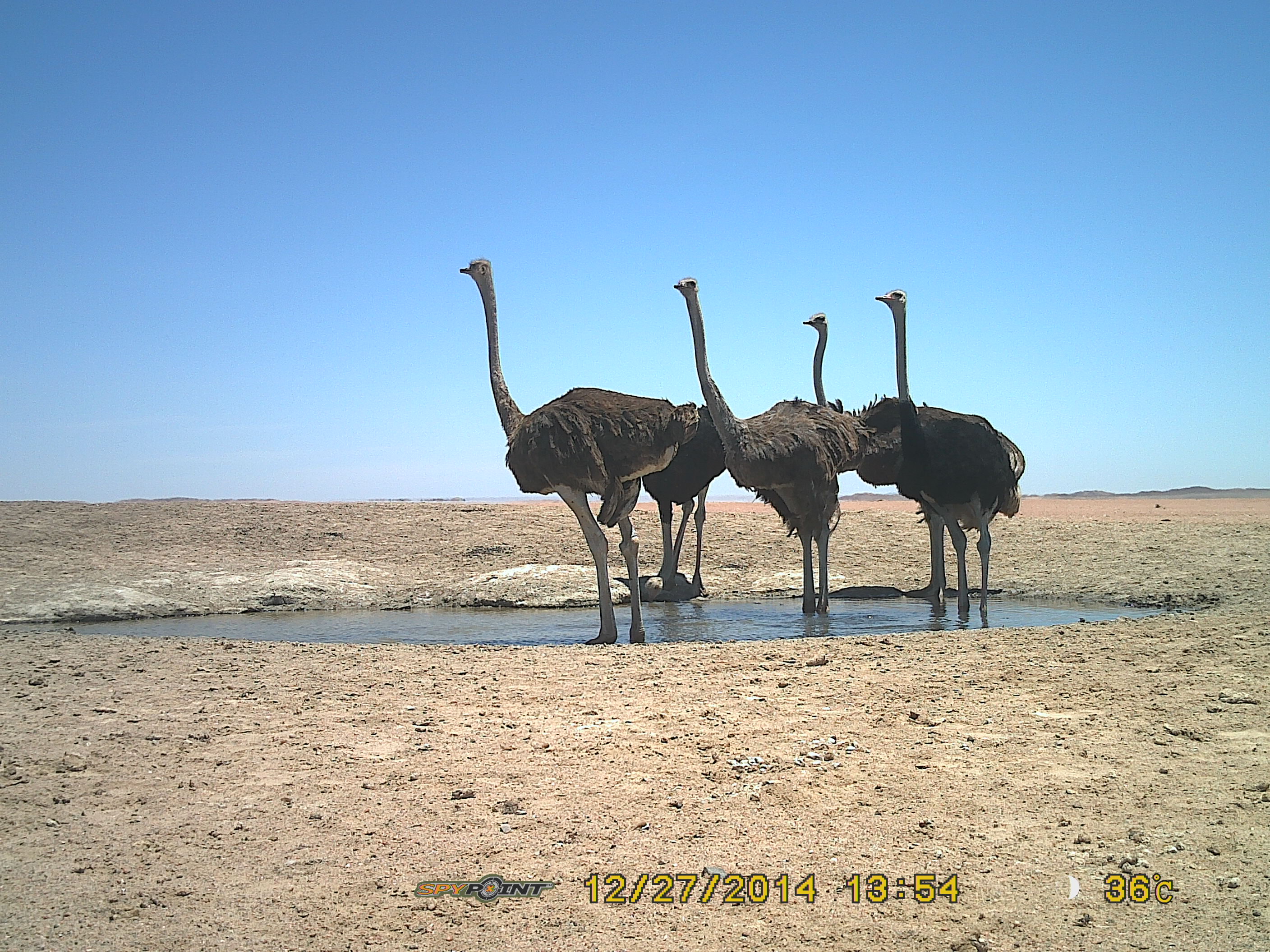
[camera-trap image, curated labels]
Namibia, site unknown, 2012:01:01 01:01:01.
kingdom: Animalia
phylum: Chordata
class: Aves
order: Struthioniformes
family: Struthionidae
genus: Struthio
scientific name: Struthio camelus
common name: common ostrich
Struthio camelus (common ostrich).